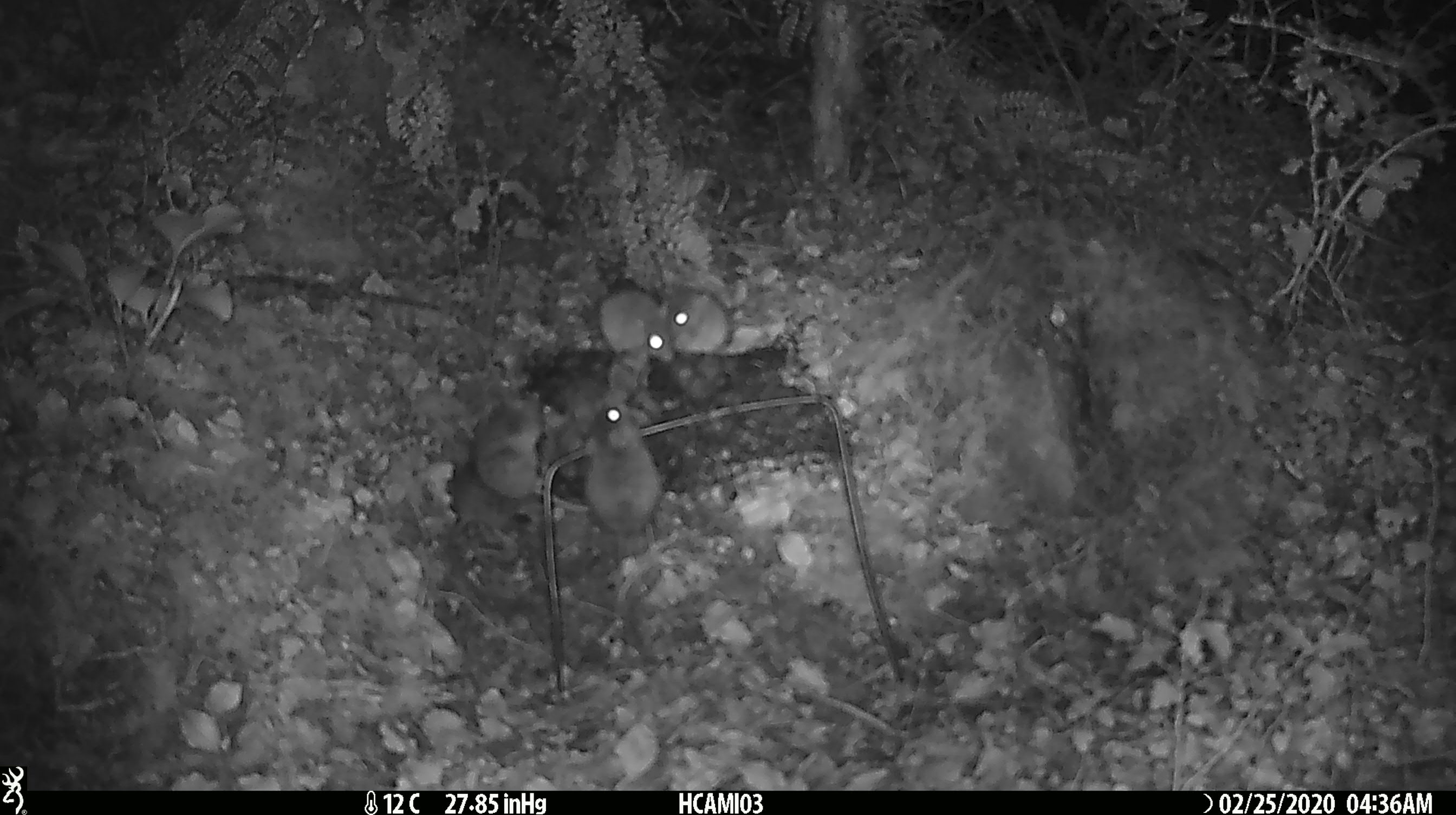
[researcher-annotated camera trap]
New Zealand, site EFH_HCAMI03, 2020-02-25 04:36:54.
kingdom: Animalia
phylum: Chordata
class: Mammalia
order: Rodentia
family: Muridae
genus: Mus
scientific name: Mus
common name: mouse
Mouse (Mus).